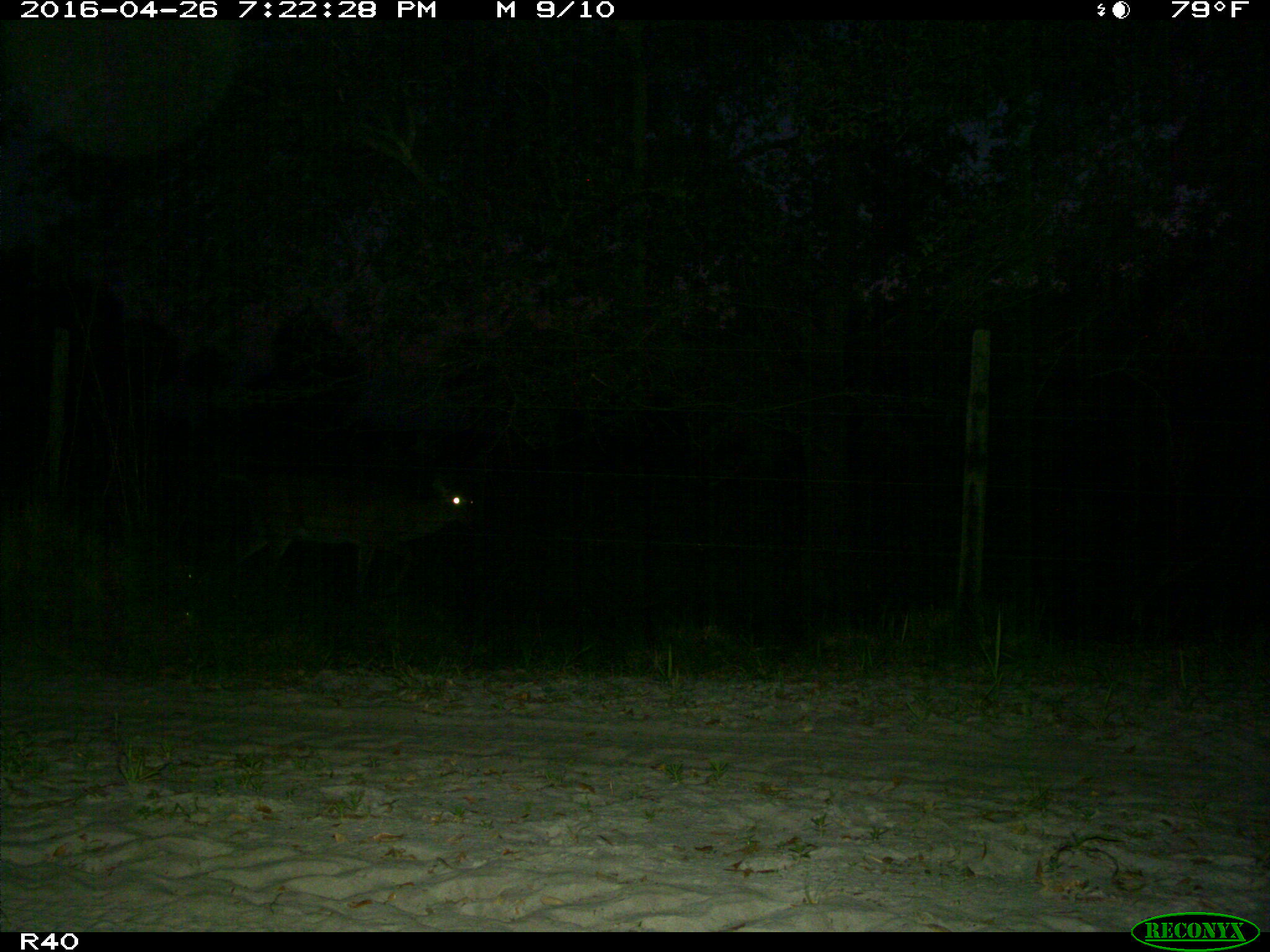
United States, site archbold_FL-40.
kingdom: Animalia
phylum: Chordata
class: Mammalia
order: Artiodactyla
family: Cervidae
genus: Odocoileus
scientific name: Odocoileus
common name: deer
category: unidentified deer